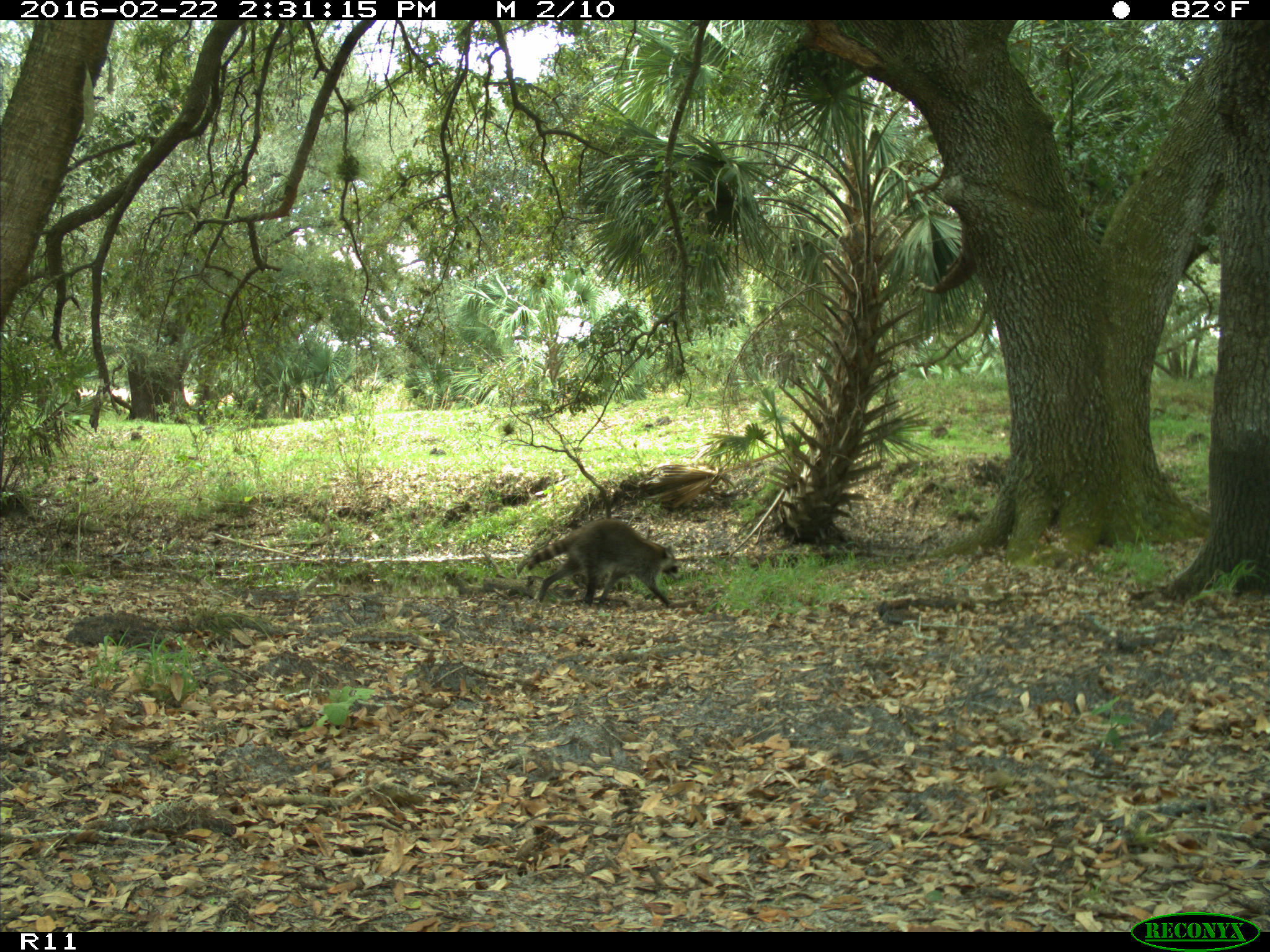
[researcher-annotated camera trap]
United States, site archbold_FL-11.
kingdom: Animalia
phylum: Chordata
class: Mammalia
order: Carnivora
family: Procyonidae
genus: Procyon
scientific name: Procyon lotor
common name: common raccoon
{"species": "Procyon lotor (common raccoon)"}